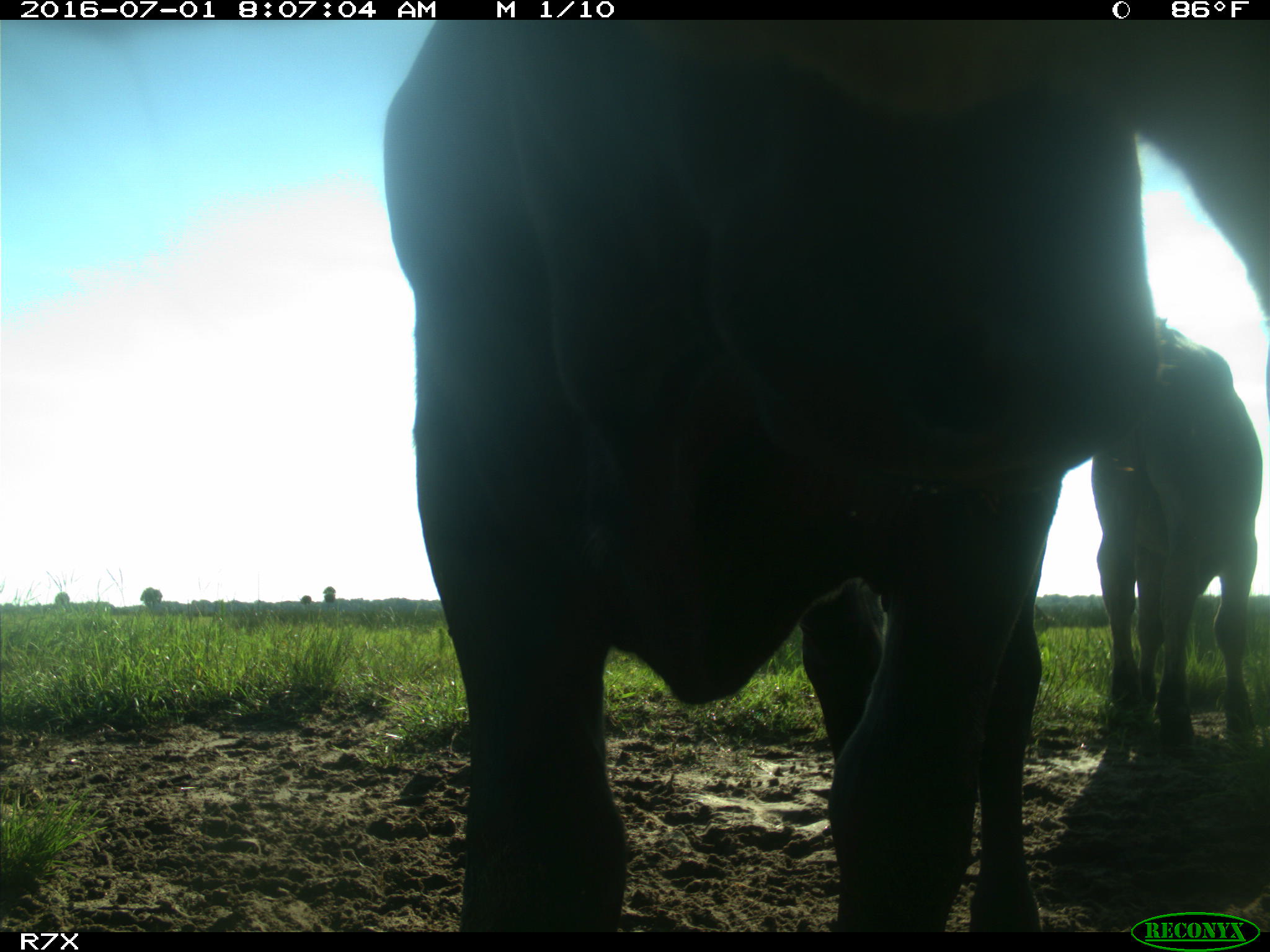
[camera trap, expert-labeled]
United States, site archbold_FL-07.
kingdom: Animalia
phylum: Chordata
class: Mammalia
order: Artiodactyla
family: Bovidae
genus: Bos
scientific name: Bos taurus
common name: domestic cow